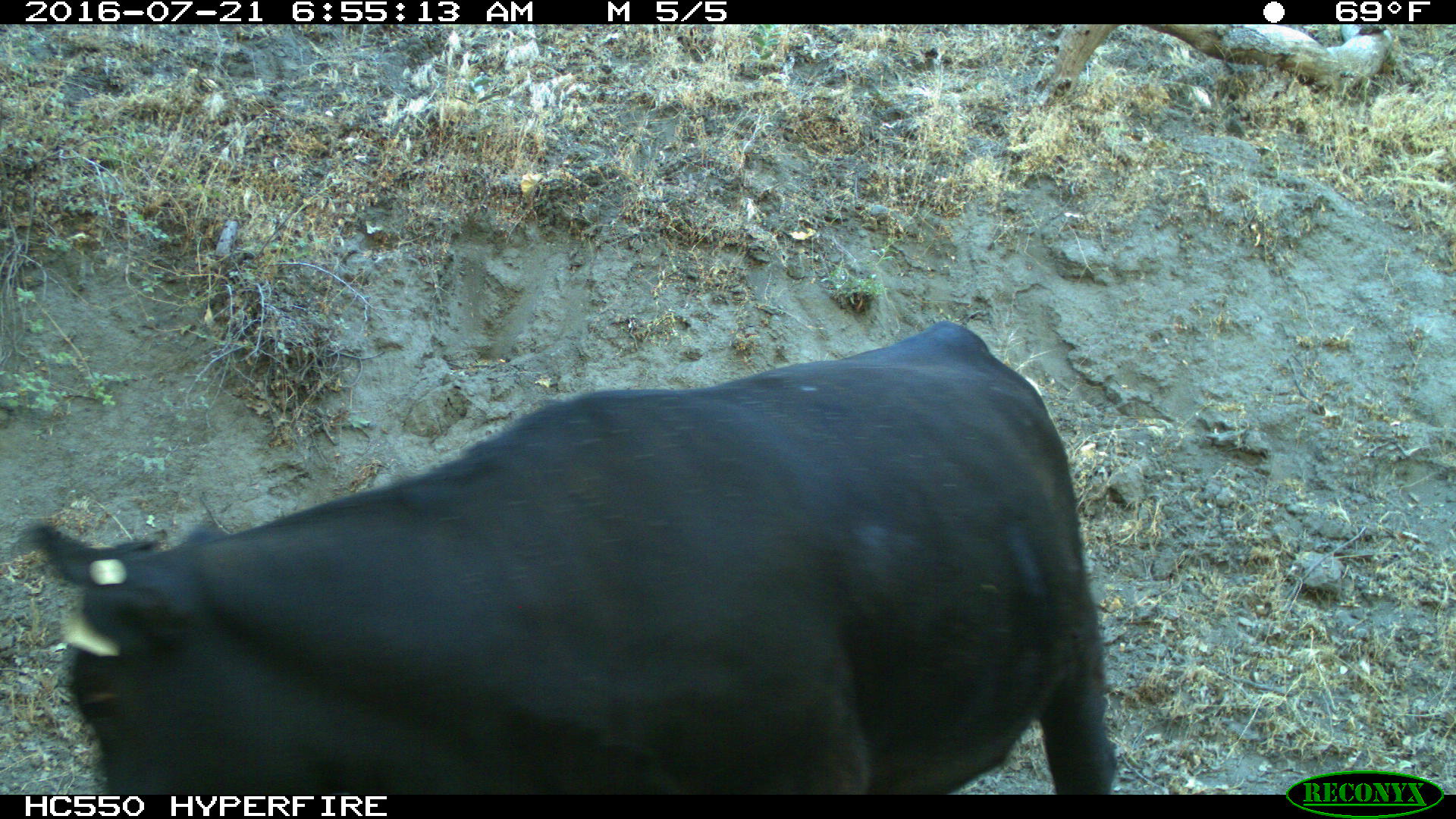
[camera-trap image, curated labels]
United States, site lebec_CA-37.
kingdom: Animalia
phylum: Chordata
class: Mammalia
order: Artiodactyla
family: Bovidae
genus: Bos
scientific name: Bos taurus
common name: domestic cow